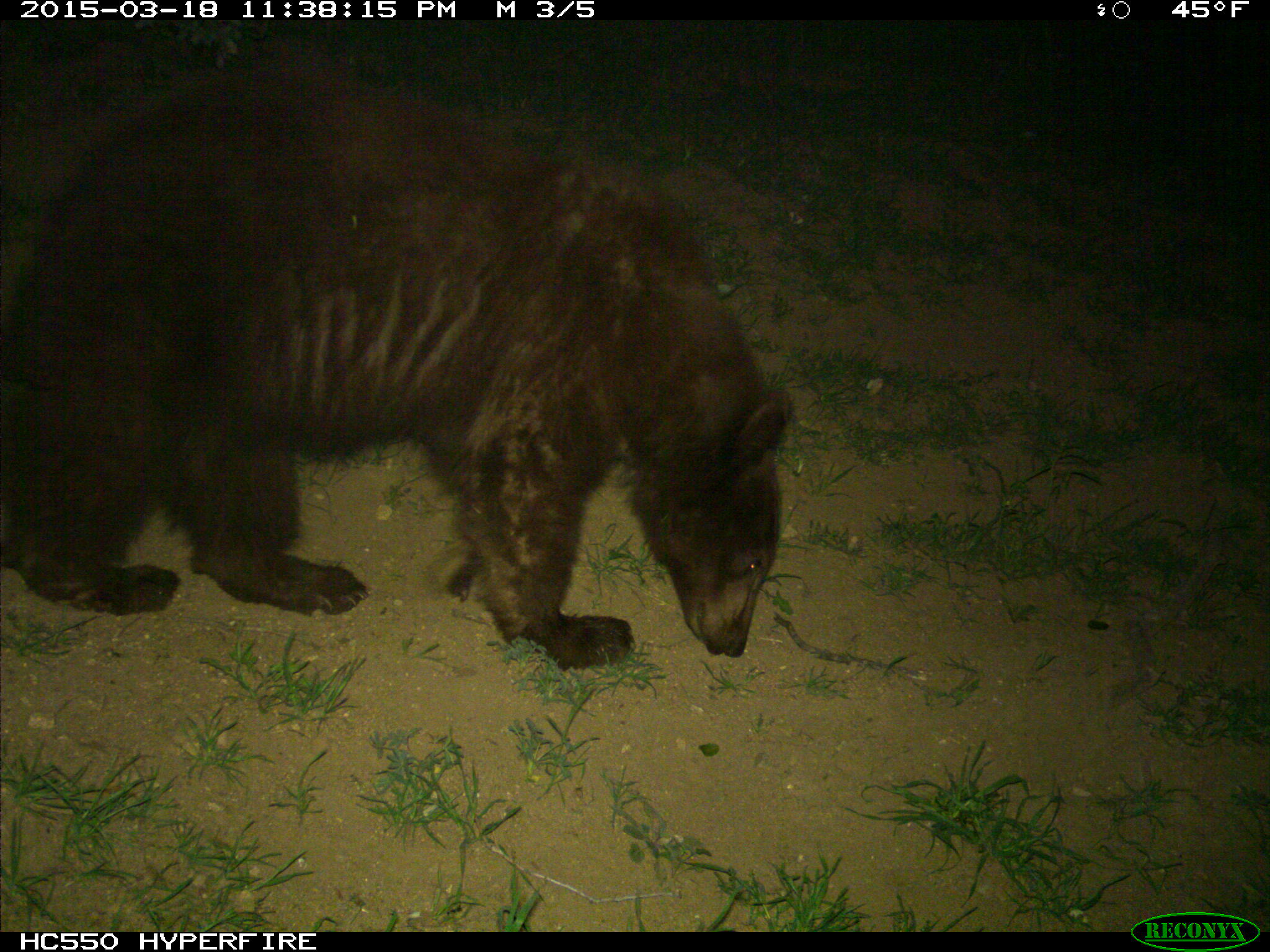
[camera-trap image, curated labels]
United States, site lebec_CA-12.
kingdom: Animalia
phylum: Chordata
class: Mammalia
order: Carnivora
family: Ursidae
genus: Ursus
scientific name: Ursus americanus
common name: american black bear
Ursus americanus (american black bear).